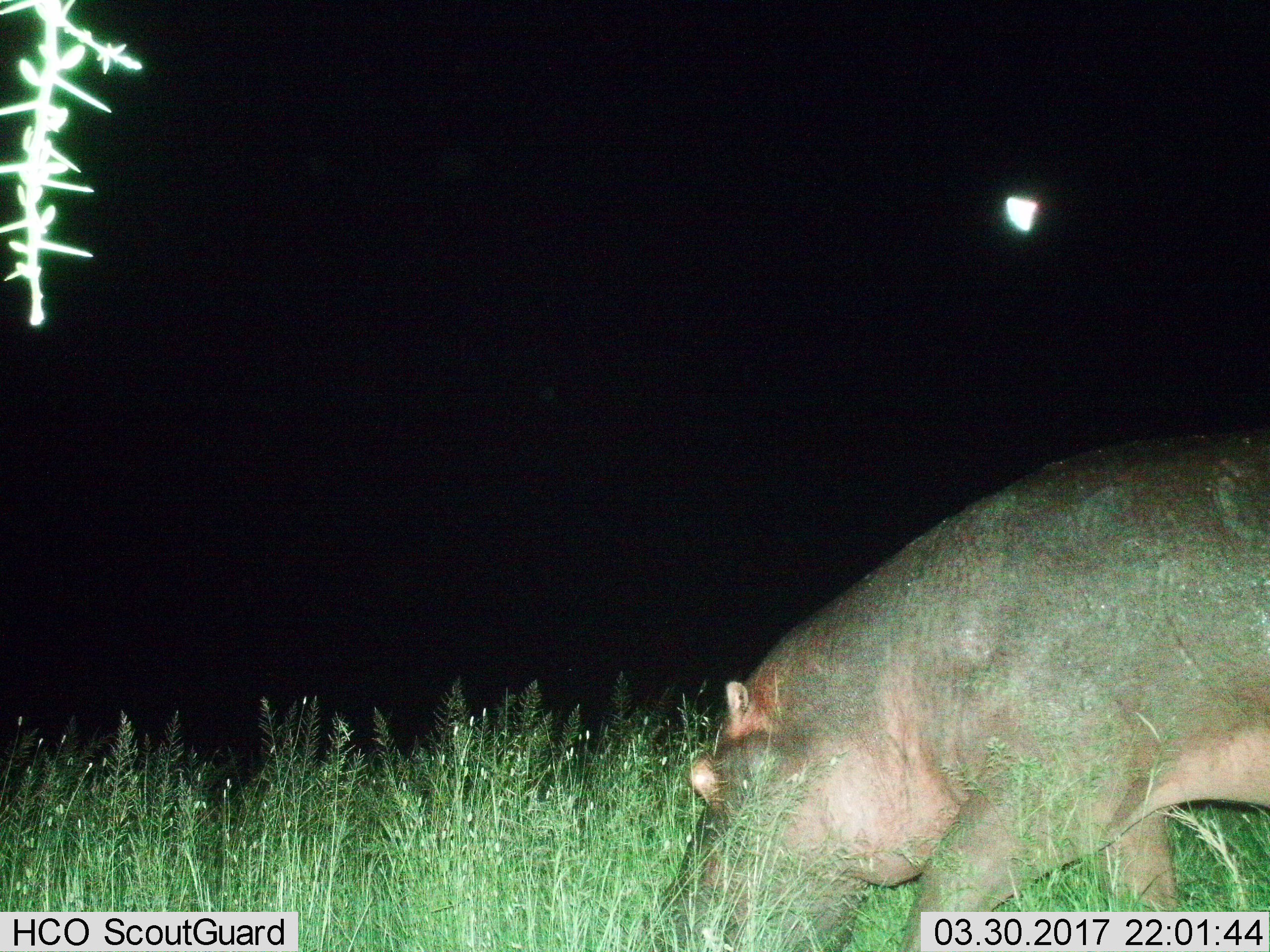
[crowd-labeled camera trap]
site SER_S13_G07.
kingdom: Animalia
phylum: Chordata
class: Mammalia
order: Artiodactyla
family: Hippopotamidae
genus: Hippopotamus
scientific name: Hippopotamus amphibius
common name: hippopotamus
Hippopotamus (Hippopotamus amphibius), count 1. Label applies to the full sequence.